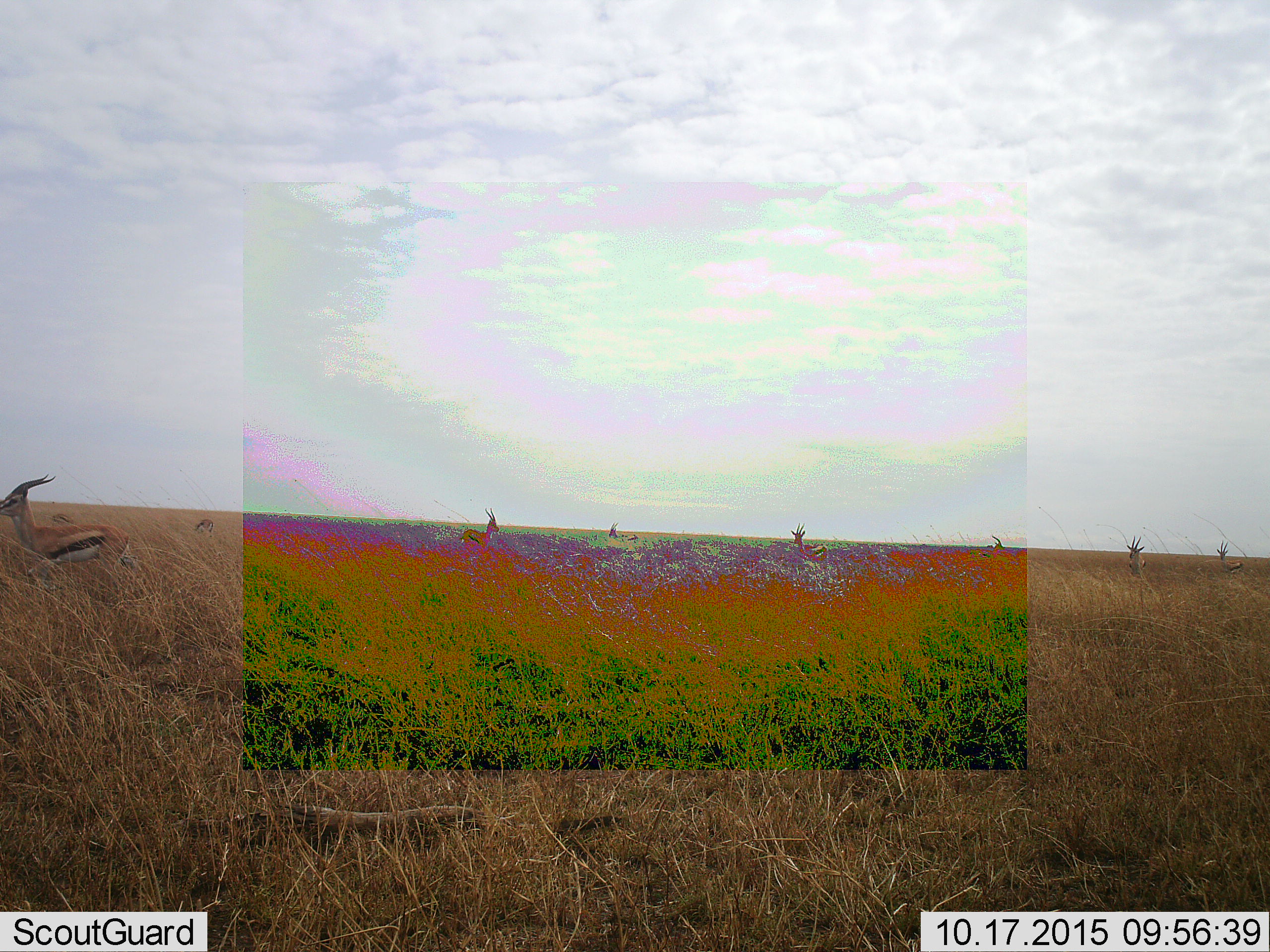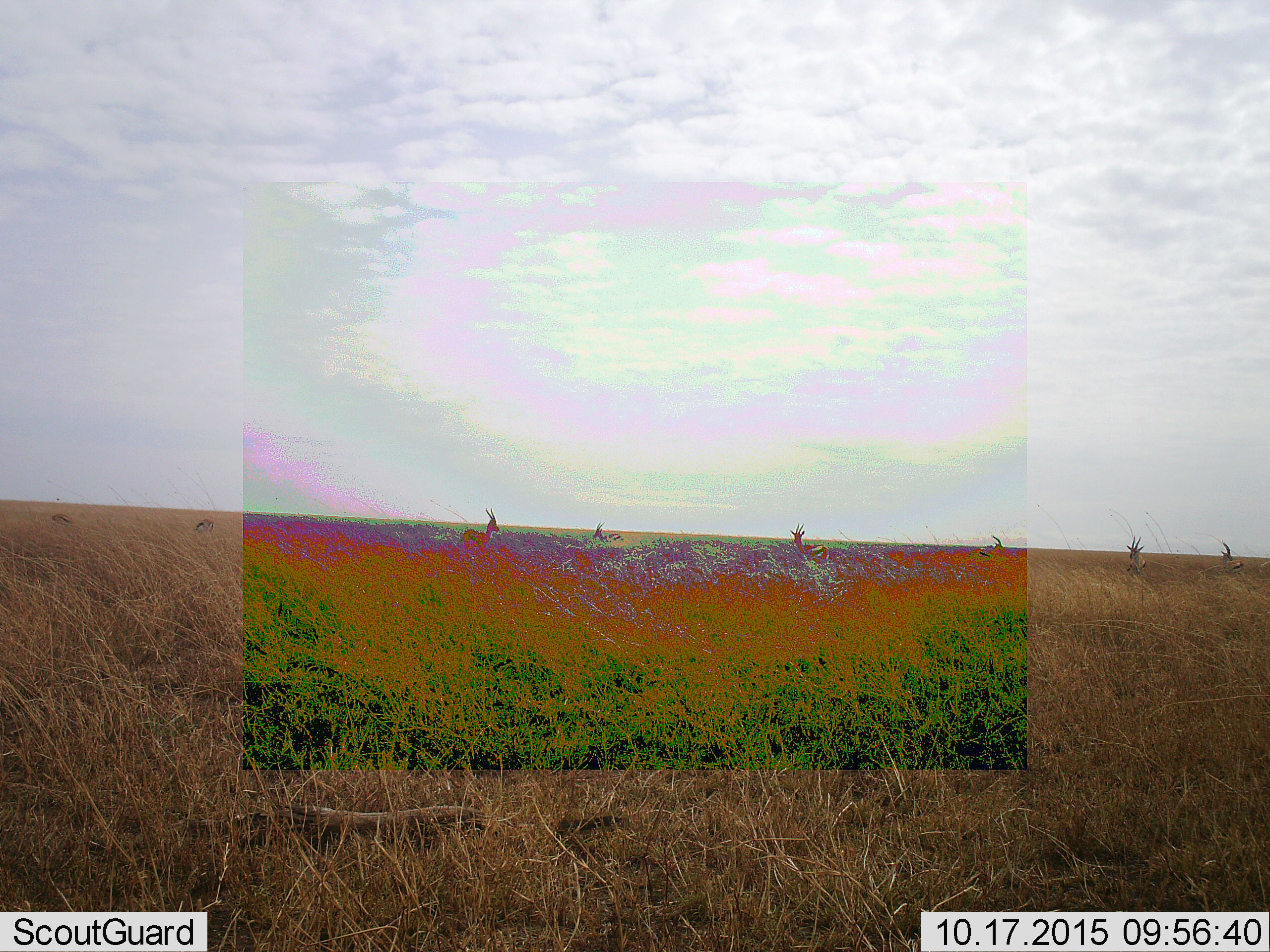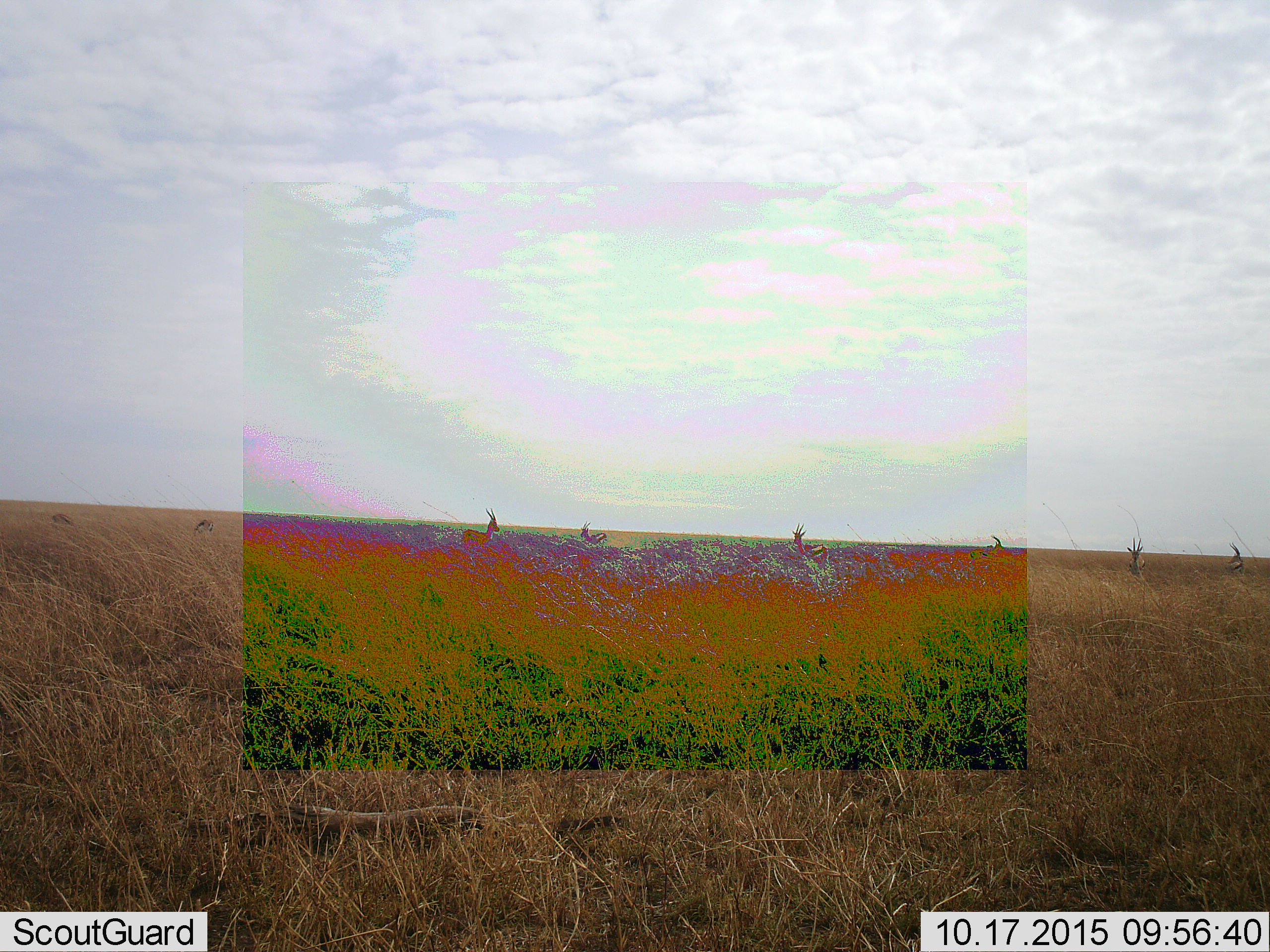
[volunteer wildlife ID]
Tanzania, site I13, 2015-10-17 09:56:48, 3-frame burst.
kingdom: Animalia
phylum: Chordata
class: Mammalia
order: Artiodactyla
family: Bovidae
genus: Eudorcas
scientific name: Eudorcas thomsonii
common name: thomson's gazelle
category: gazellethomsons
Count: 9.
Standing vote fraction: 100%.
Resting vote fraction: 0%.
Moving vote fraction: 29%.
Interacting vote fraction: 14%.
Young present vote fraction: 0%.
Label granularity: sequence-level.